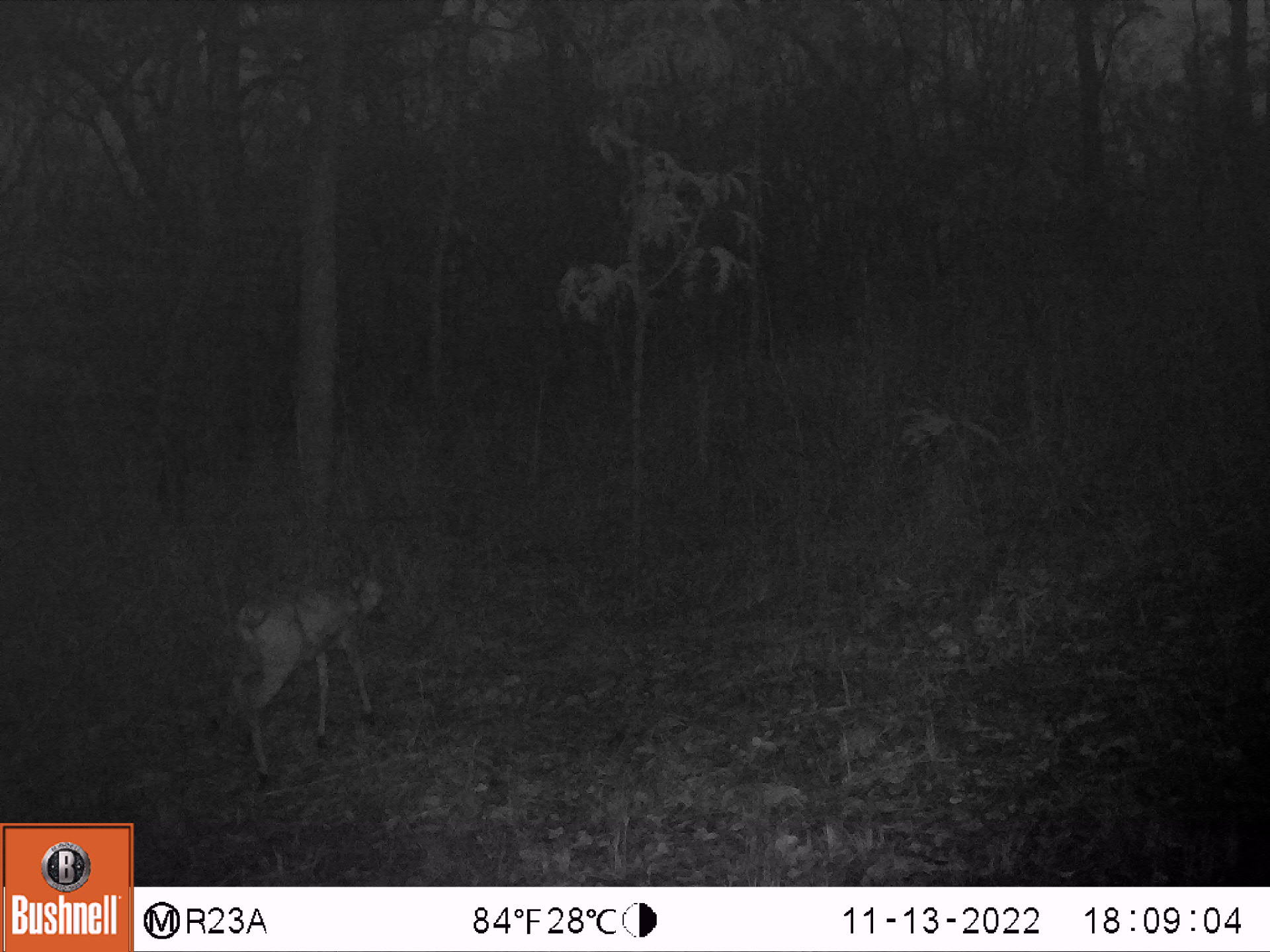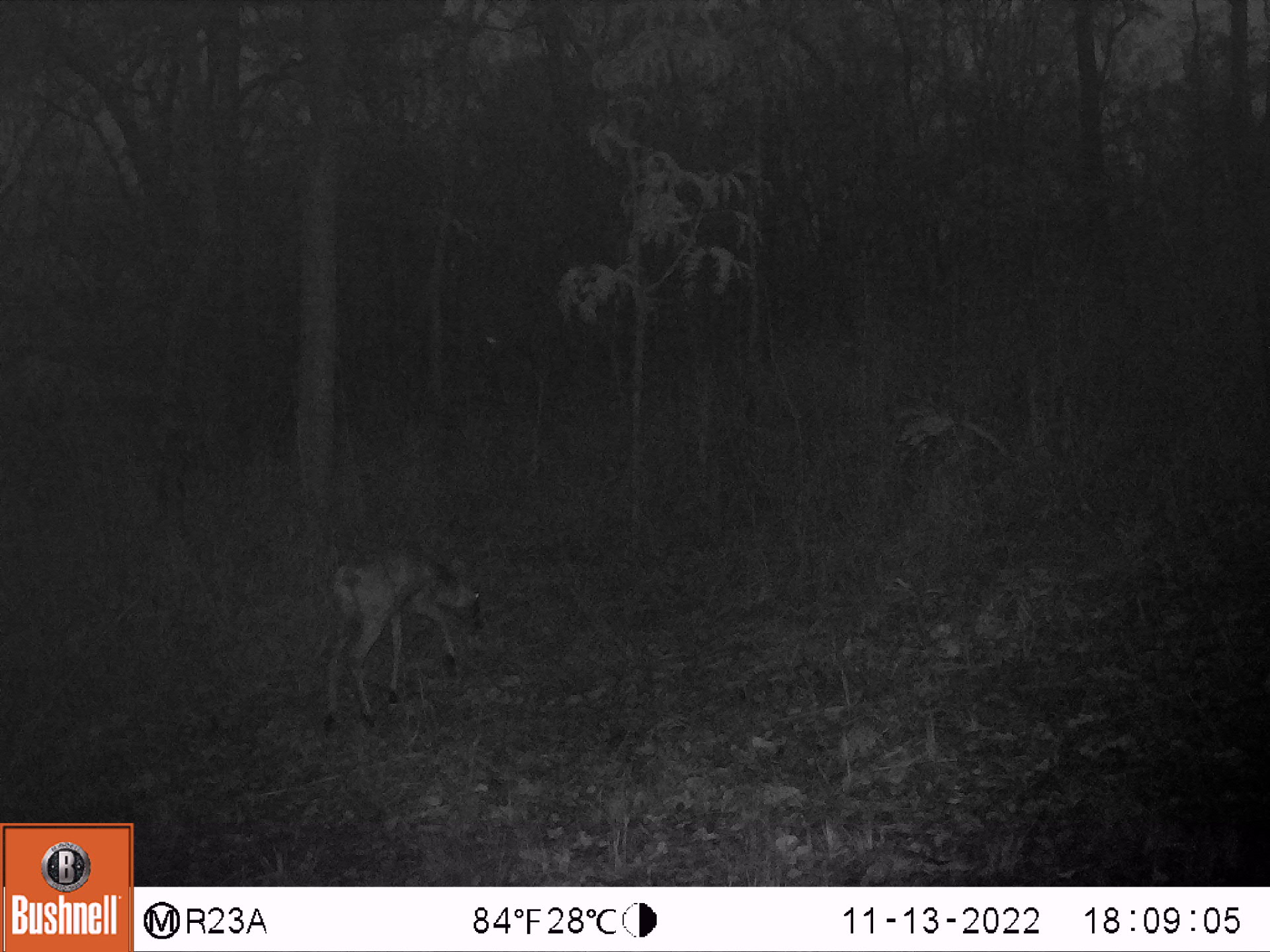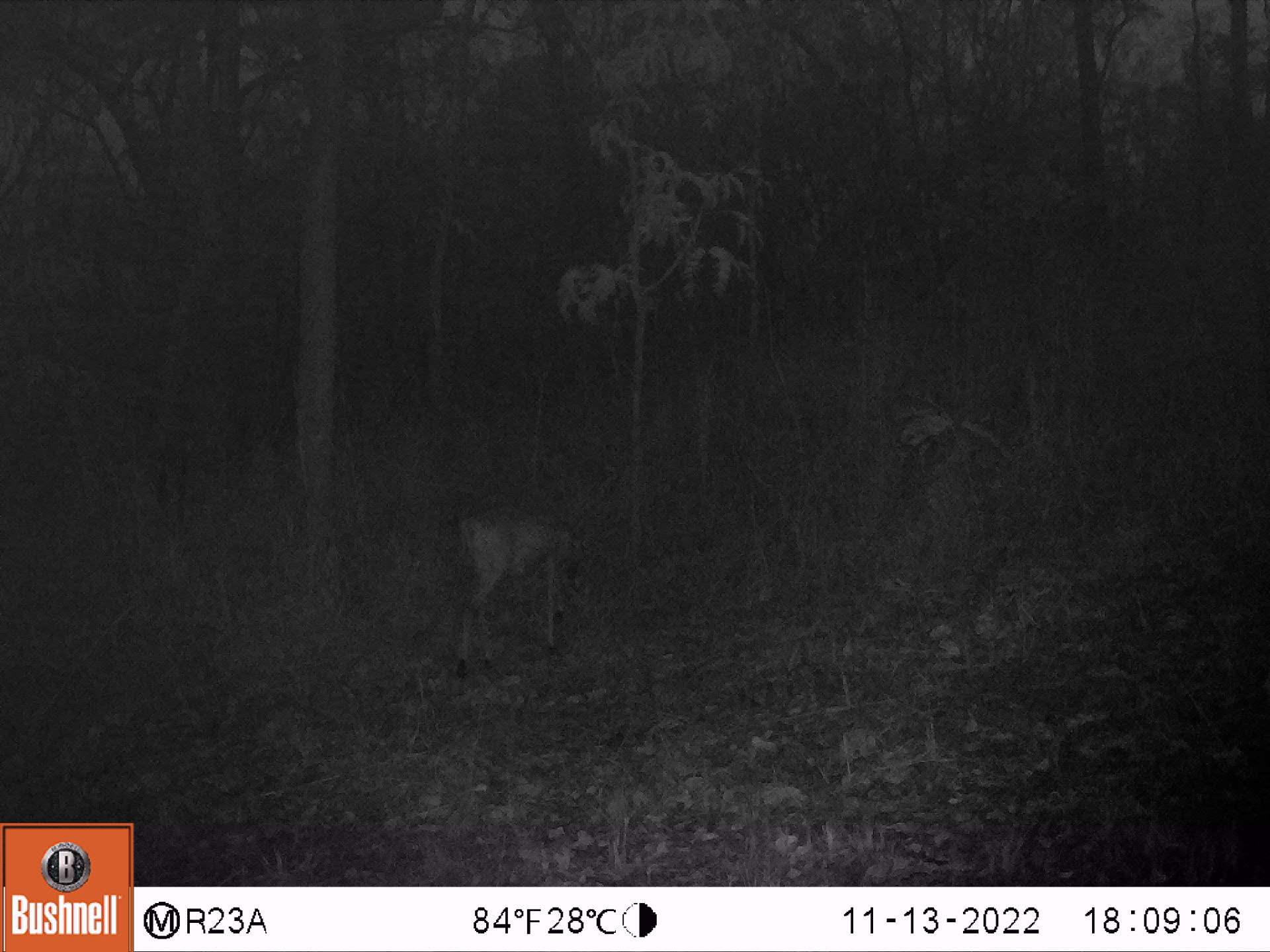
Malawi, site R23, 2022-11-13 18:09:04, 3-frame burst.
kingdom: Animalia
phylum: Chordata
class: Mammalia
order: Artiodactyla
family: Bovidae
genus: Sylvicapra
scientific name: Sylvicapra grimmia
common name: common duiker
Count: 1.